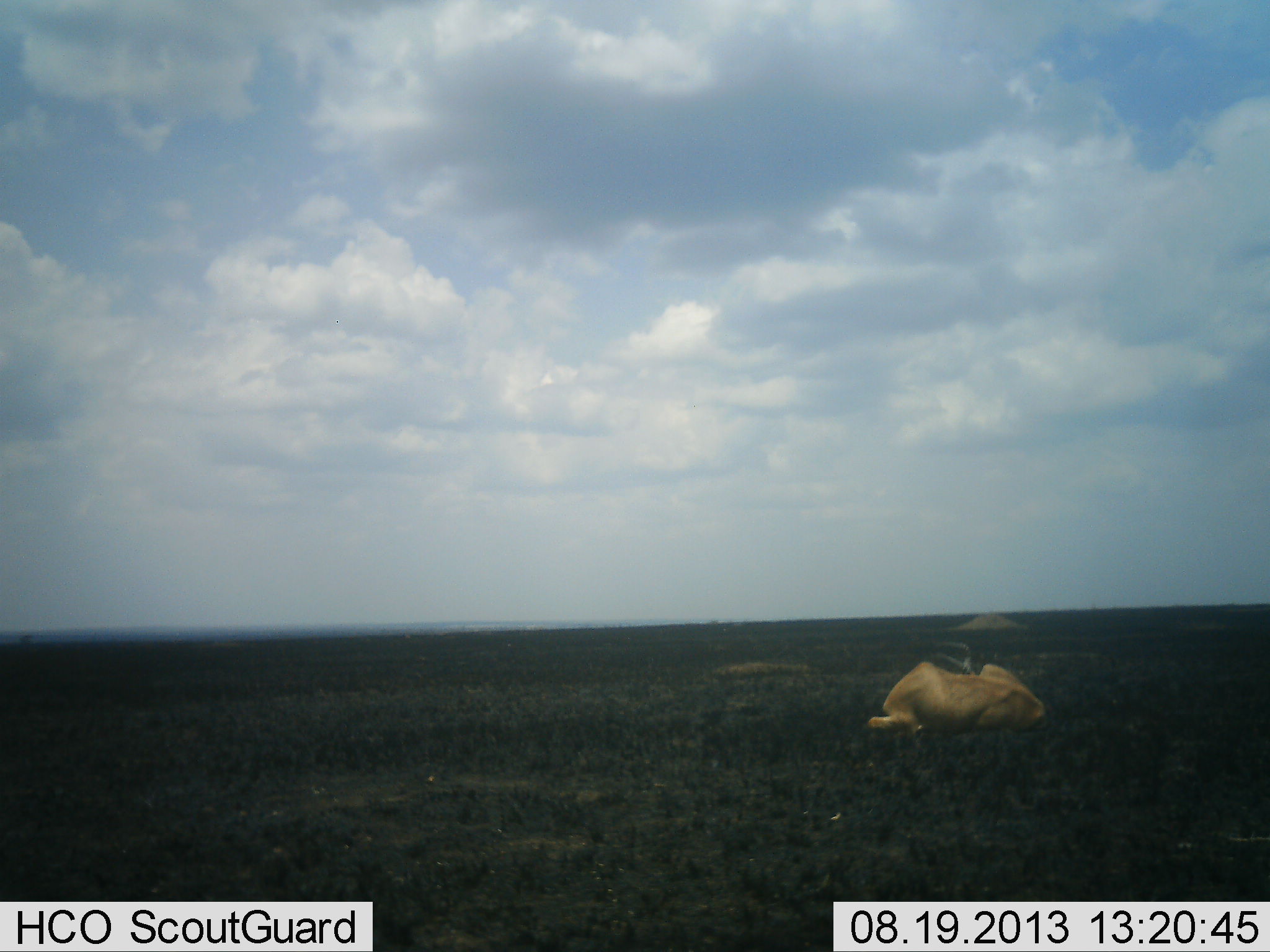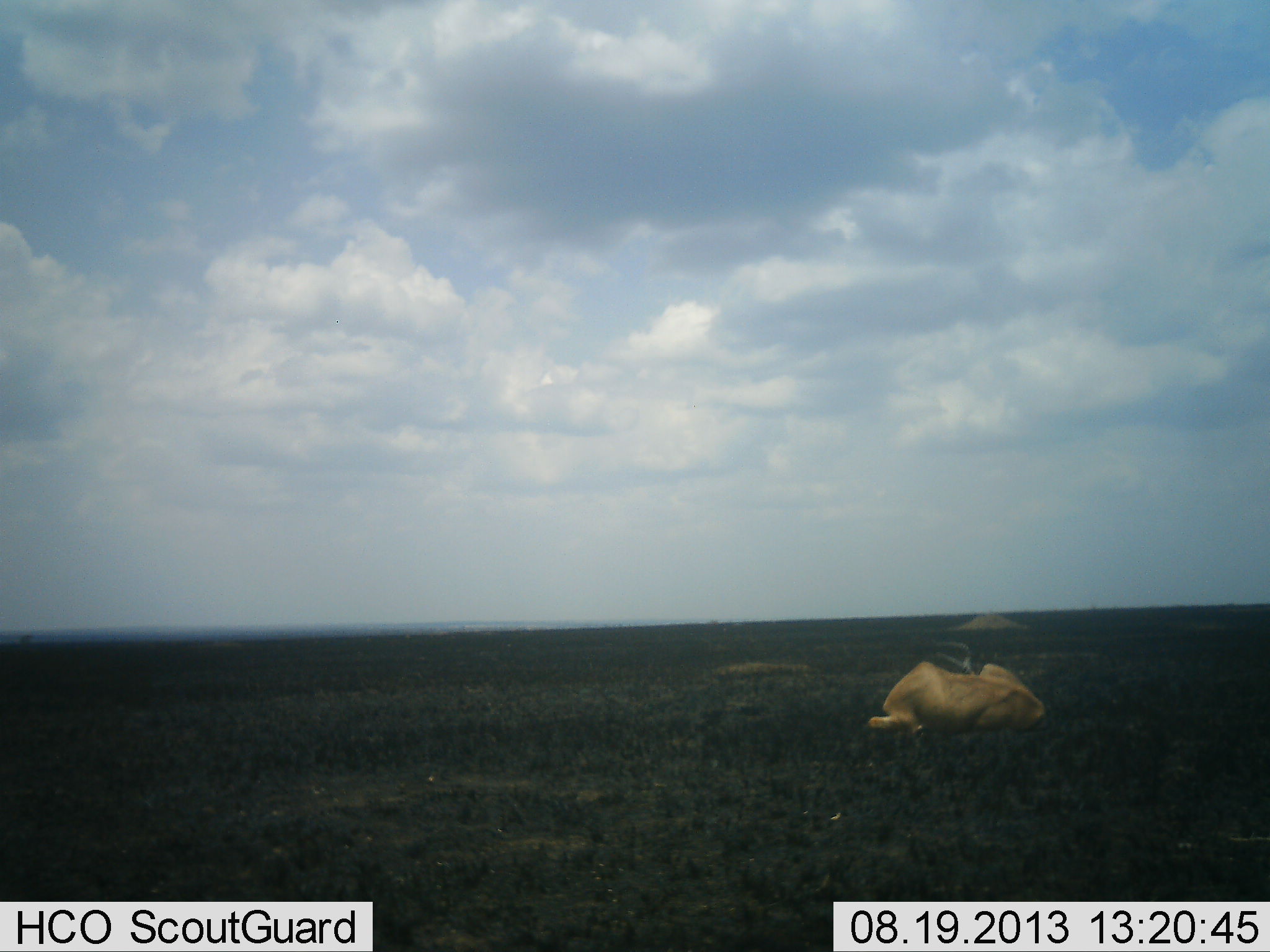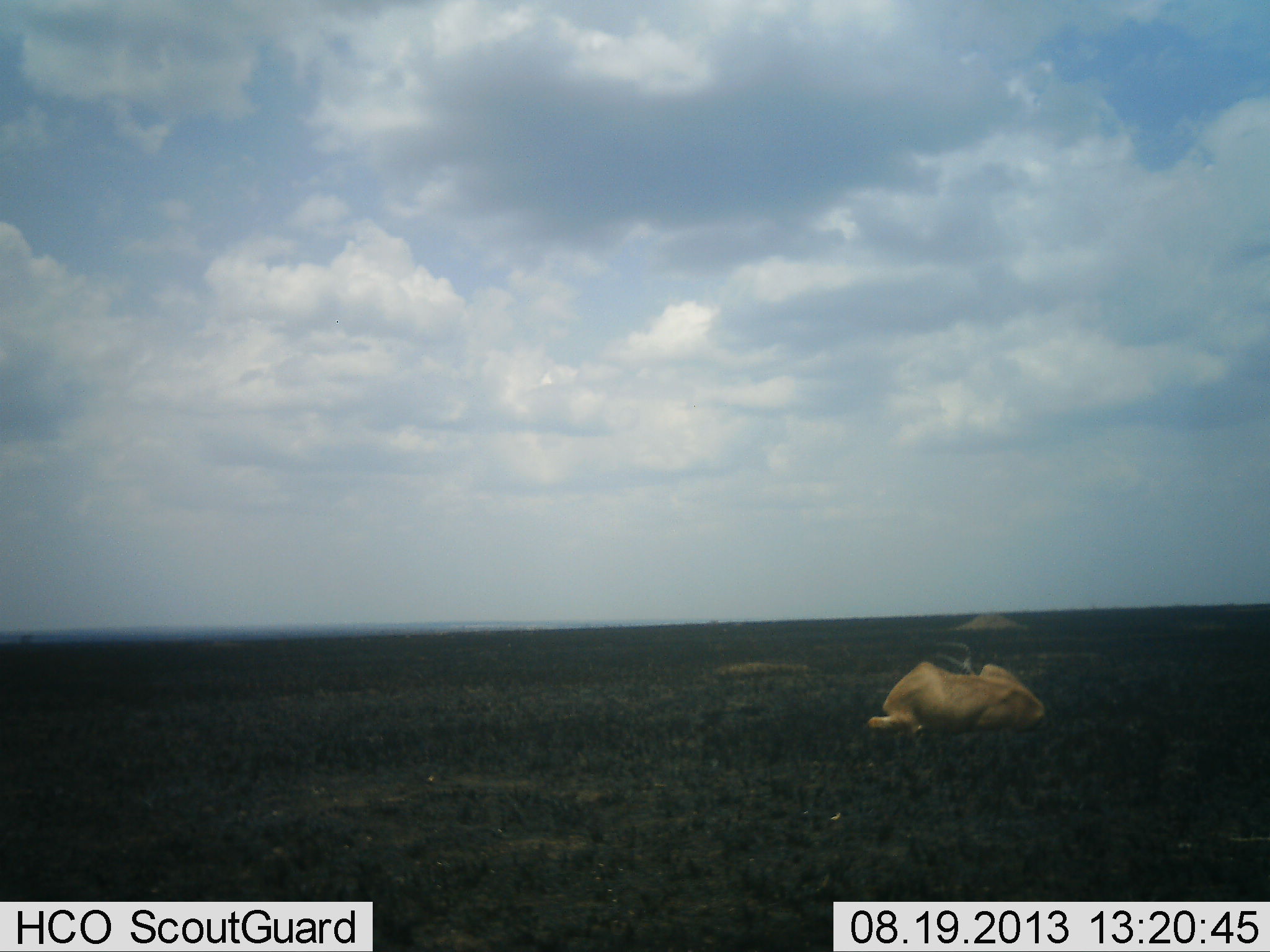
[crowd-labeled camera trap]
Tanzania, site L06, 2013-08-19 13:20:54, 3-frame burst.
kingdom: Animalia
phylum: Chordata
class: Mammalia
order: Artiodactyla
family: Bovidae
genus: Alcelaphus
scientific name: Alcelaphus buselaphus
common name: hartebeest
Hartebeest (Alcelaphus buselaphus), count 1. Behavior (volunteer vote fractions): standing 0%, resting 100%, moving 0%, interacting 0%. Young present (vote fraction): 0%. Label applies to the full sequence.